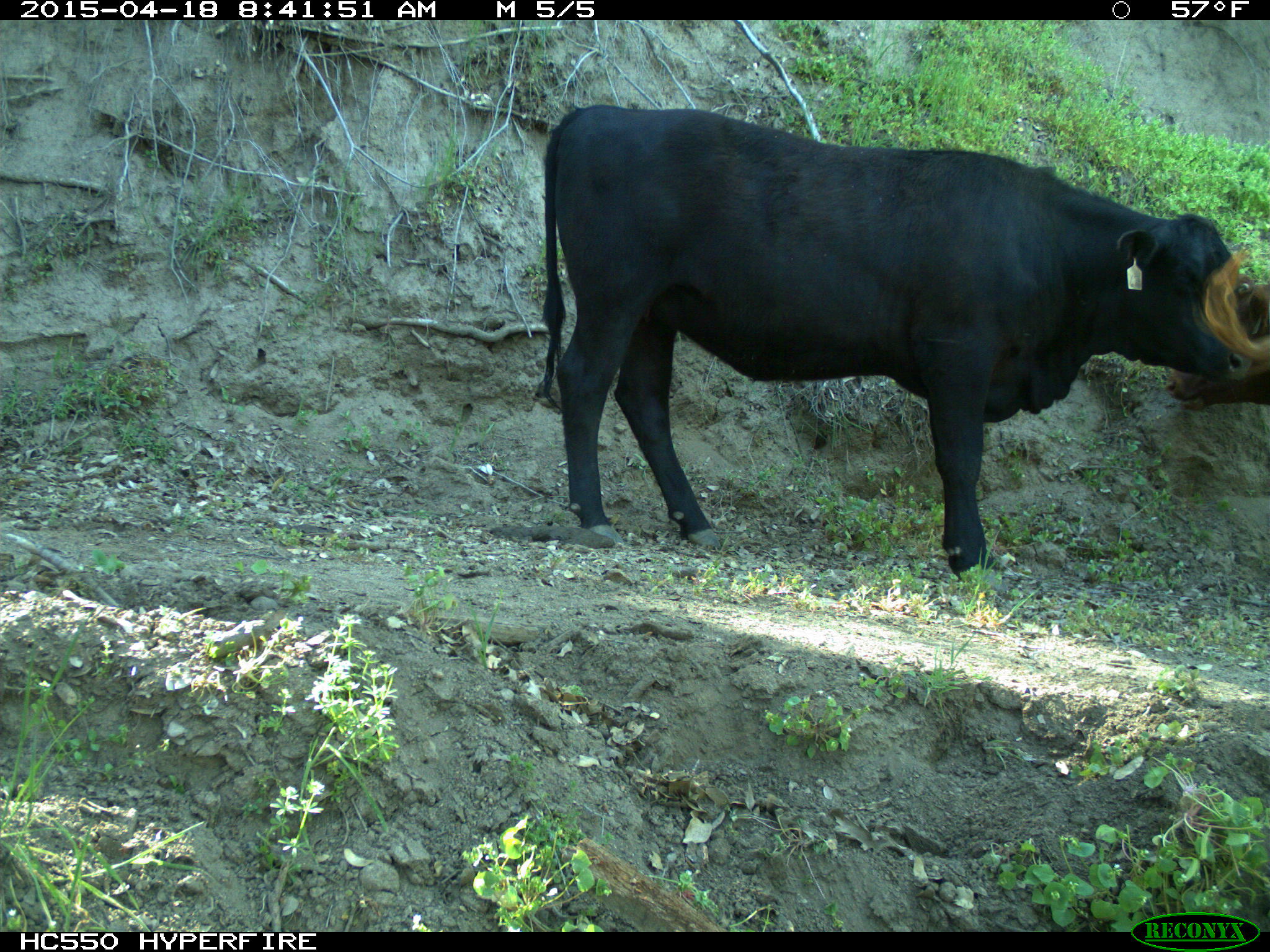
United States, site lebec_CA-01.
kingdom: Animalia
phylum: Chordata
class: Mammalia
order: Artiodactyla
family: Bovidae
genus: Bos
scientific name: Bos taurus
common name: domestic cow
Bos taurus (domestic cow).